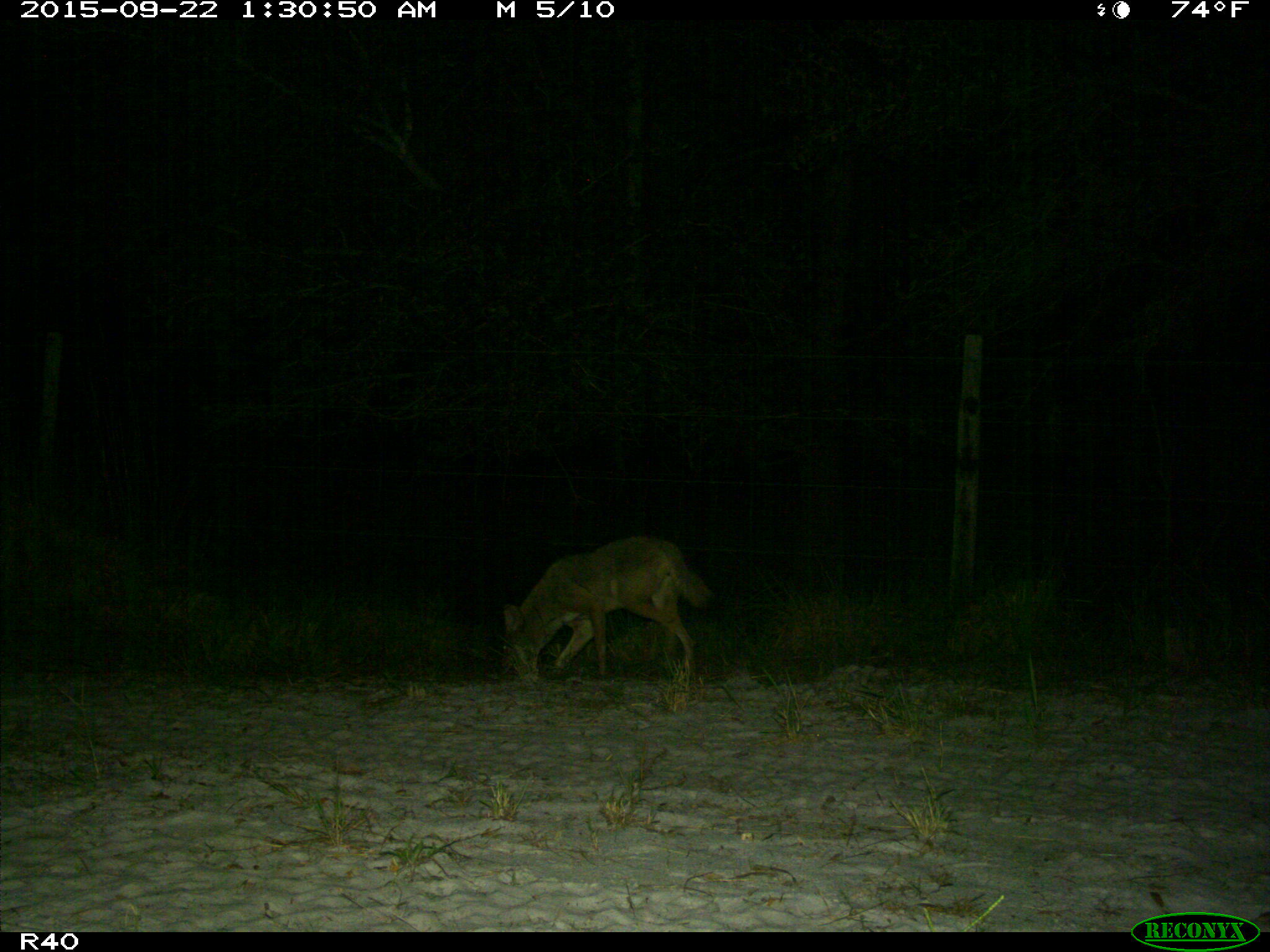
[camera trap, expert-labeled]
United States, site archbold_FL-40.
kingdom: Animalia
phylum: Chordata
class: Mammalia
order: Carnivora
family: Canidae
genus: Canis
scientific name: Canis latrans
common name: coyote